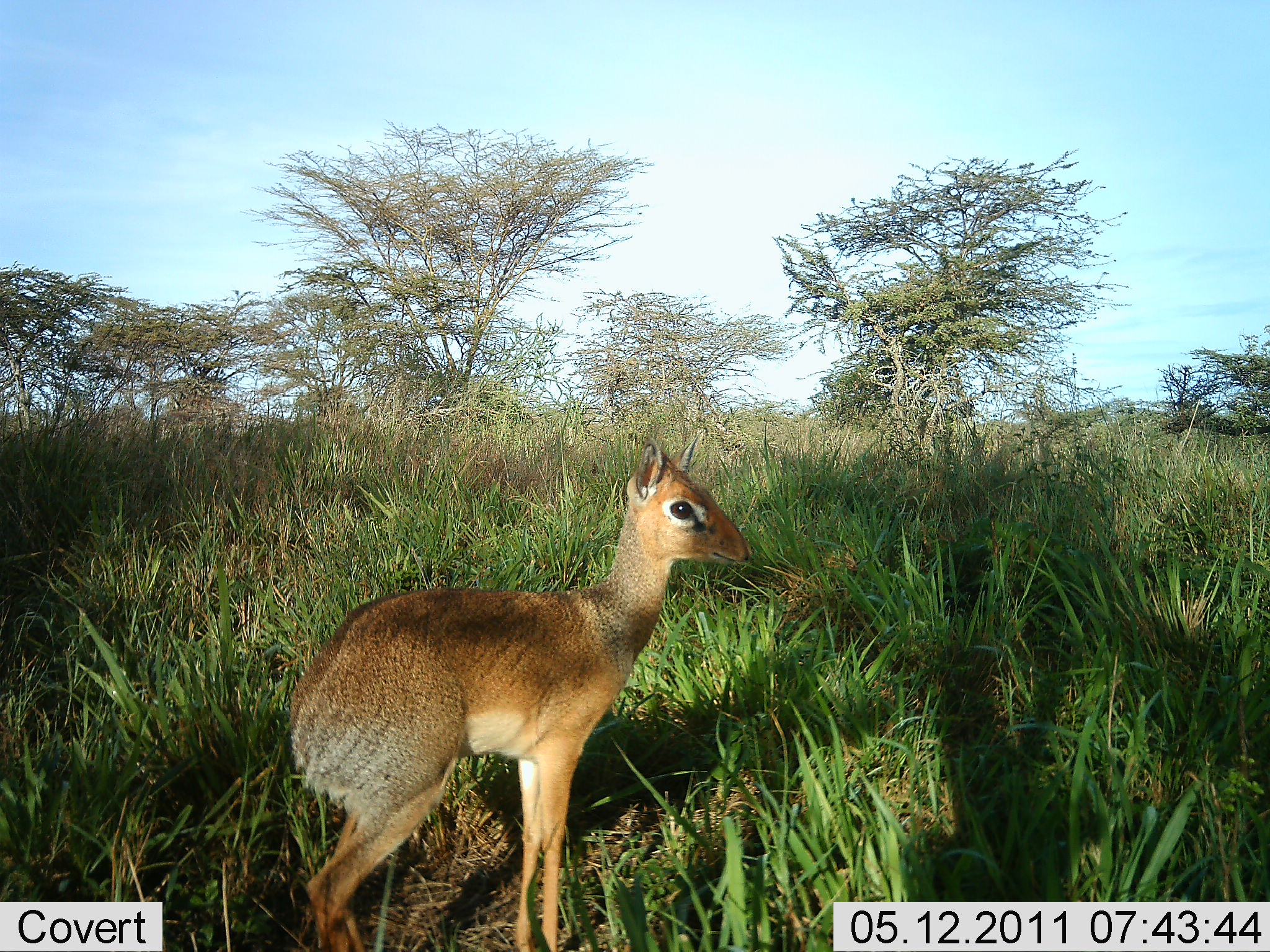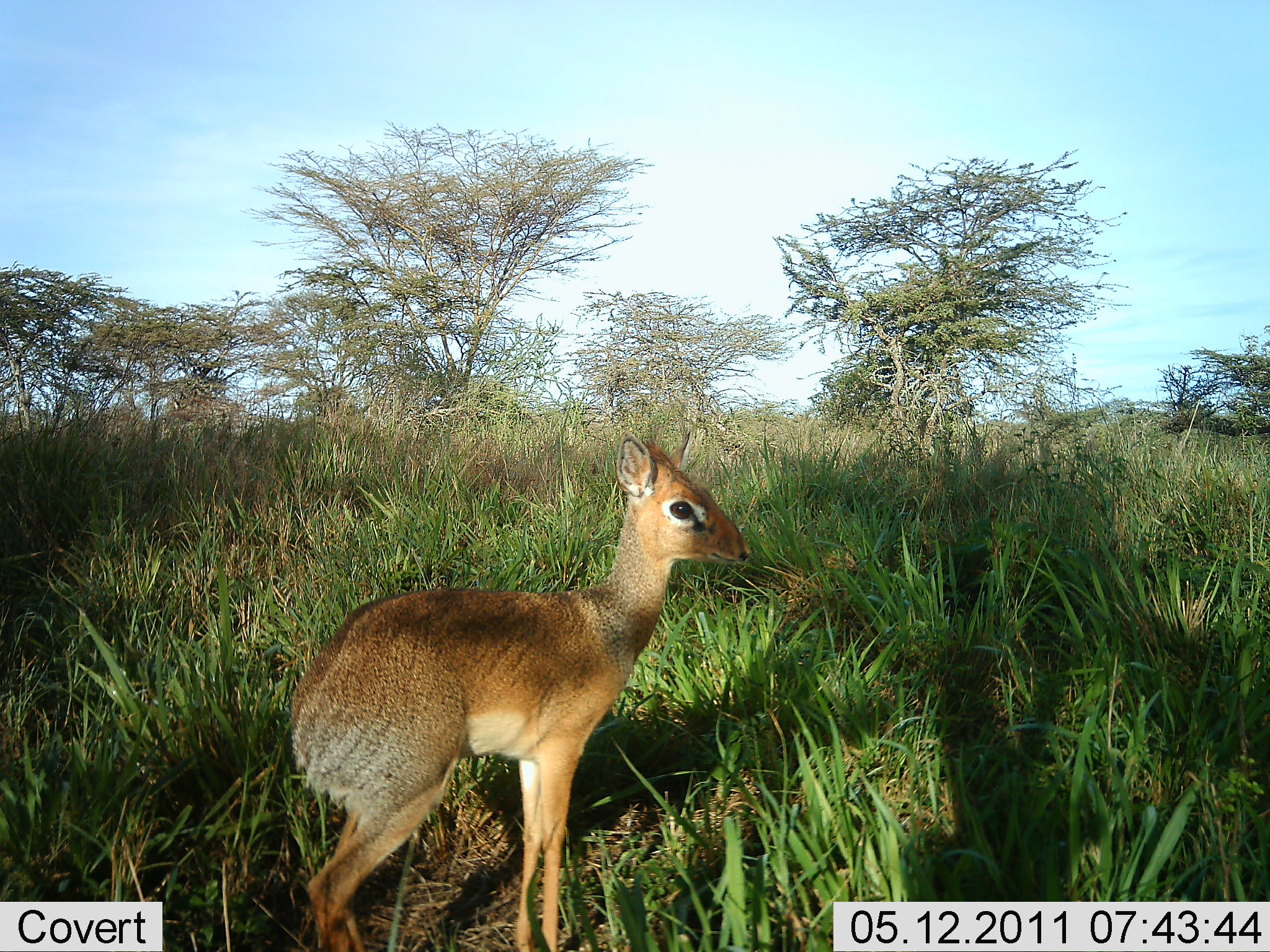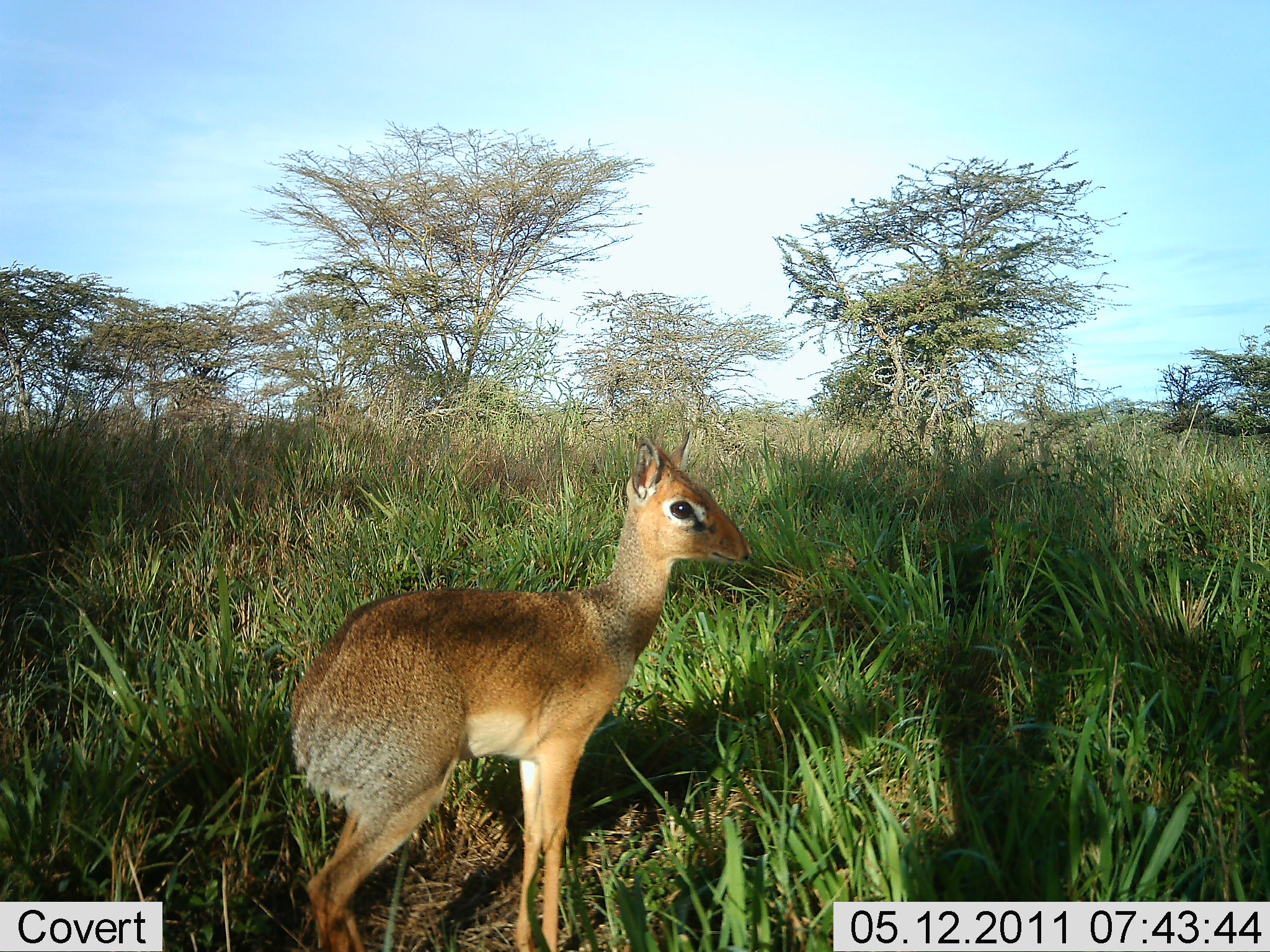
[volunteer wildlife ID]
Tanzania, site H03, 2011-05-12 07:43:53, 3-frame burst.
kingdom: Animalia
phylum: Chordata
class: Mammalia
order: Artiodactyla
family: Bovidae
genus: Madoqua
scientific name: Madoqua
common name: dikdik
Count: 1.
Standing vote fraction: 92%.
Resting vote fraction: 0%.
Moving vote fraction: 0%.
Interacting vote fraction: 0%.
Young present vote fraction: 0%.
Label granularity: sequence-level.